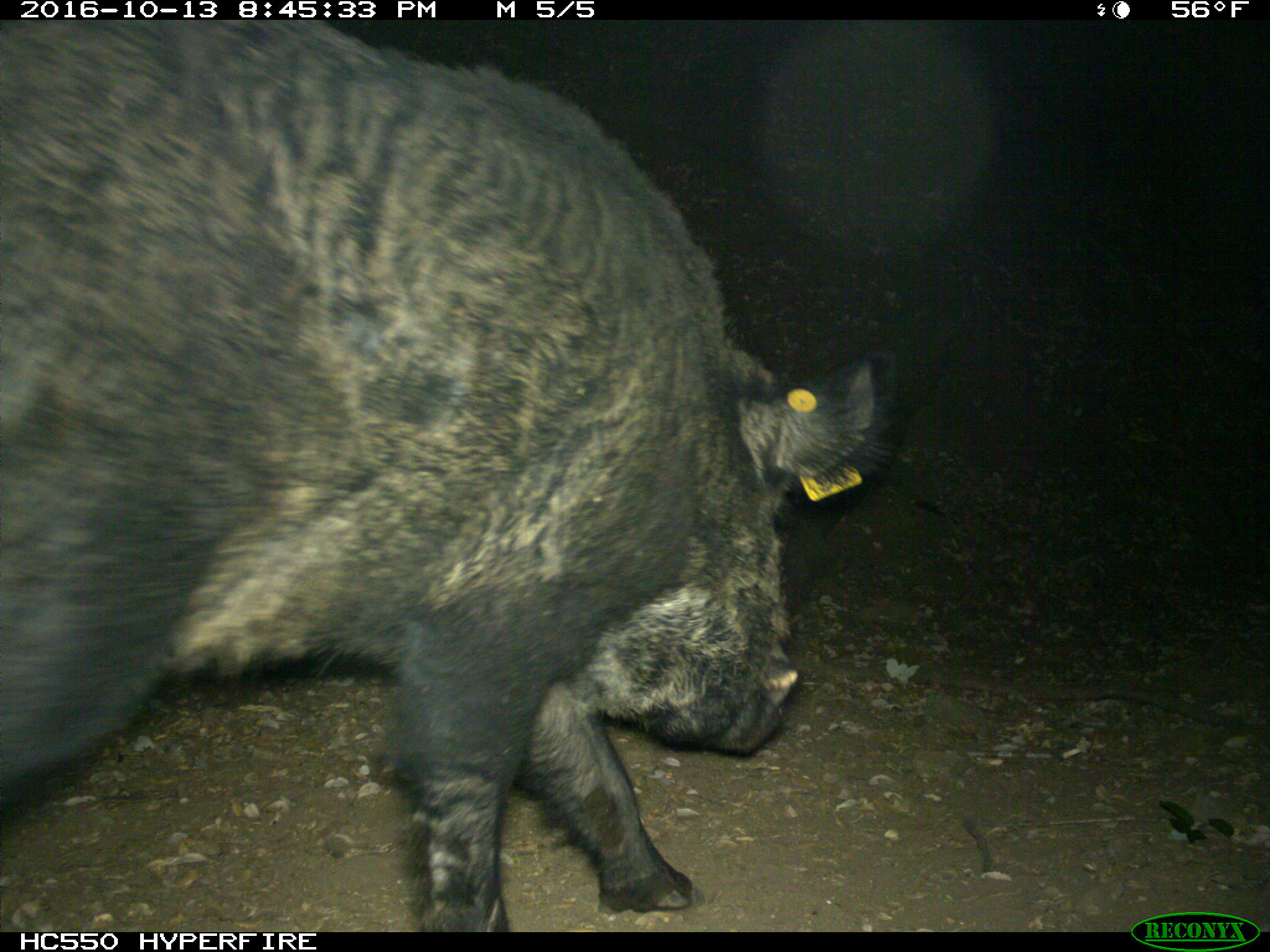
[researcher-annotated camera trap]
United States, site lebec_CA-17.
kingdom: Animalia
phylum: Chordata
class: Mammalia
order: Artiodactyla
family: Suidae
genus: Sus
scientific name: Sus scrofa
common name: wild boar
Sus scrofa (wild boar).